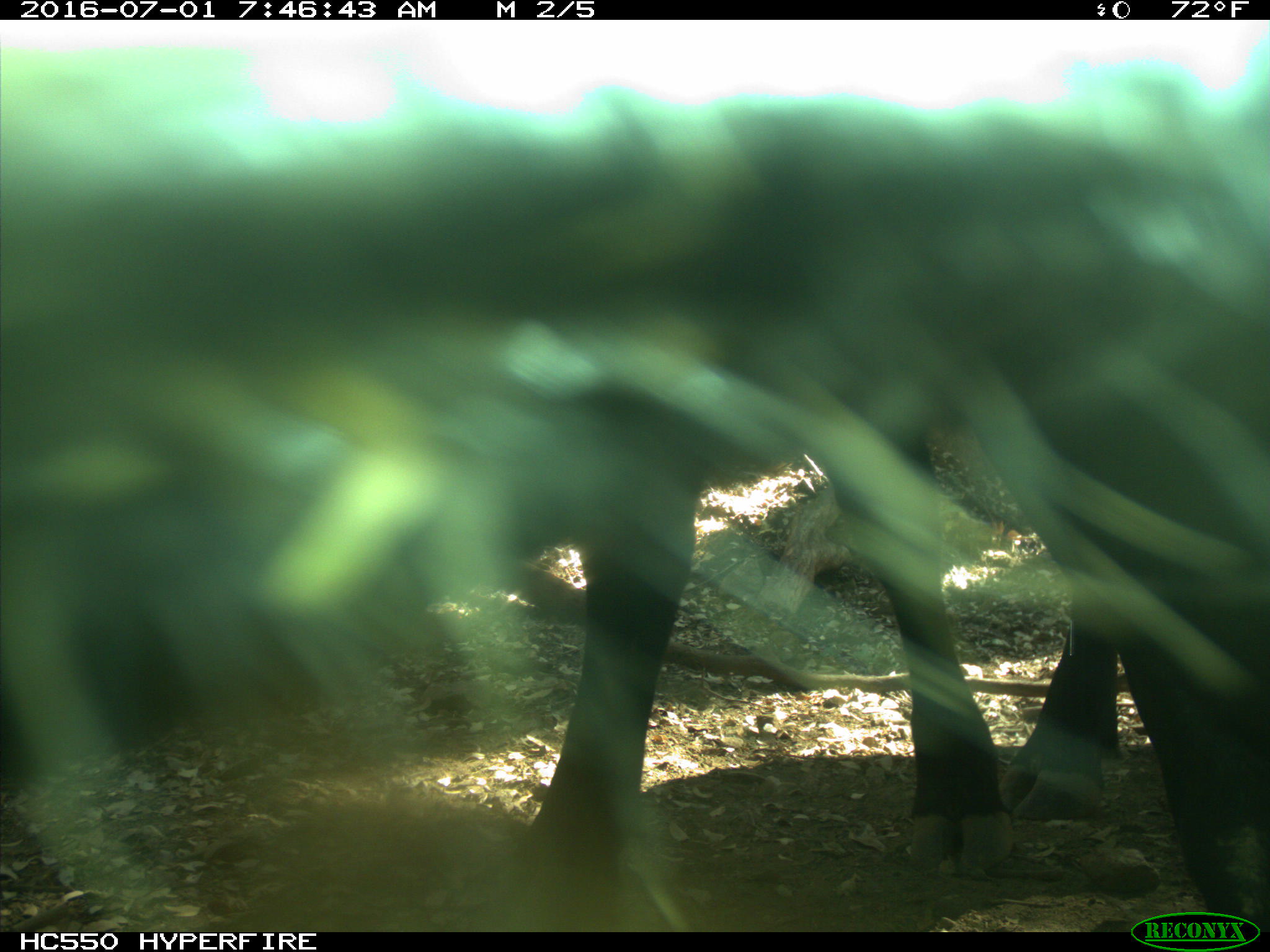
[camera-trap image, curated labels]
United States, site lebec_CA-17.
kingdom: Animalia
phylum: Chordata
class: Mammalia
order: Artiodactyla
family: Bovidae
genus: Bos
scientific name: Bos taurus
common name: domestic cow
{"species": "Bos taurus (domestic cow)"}